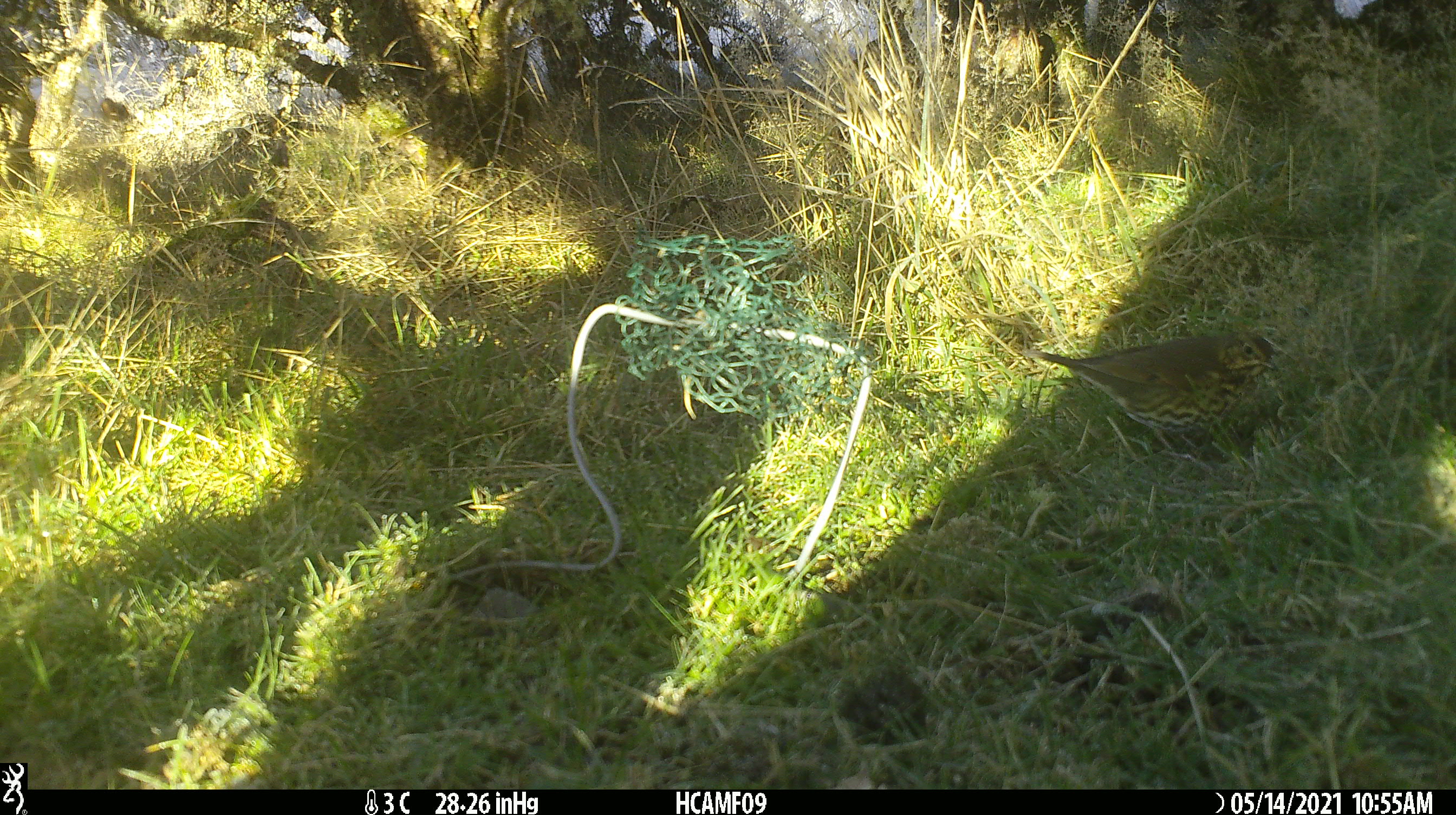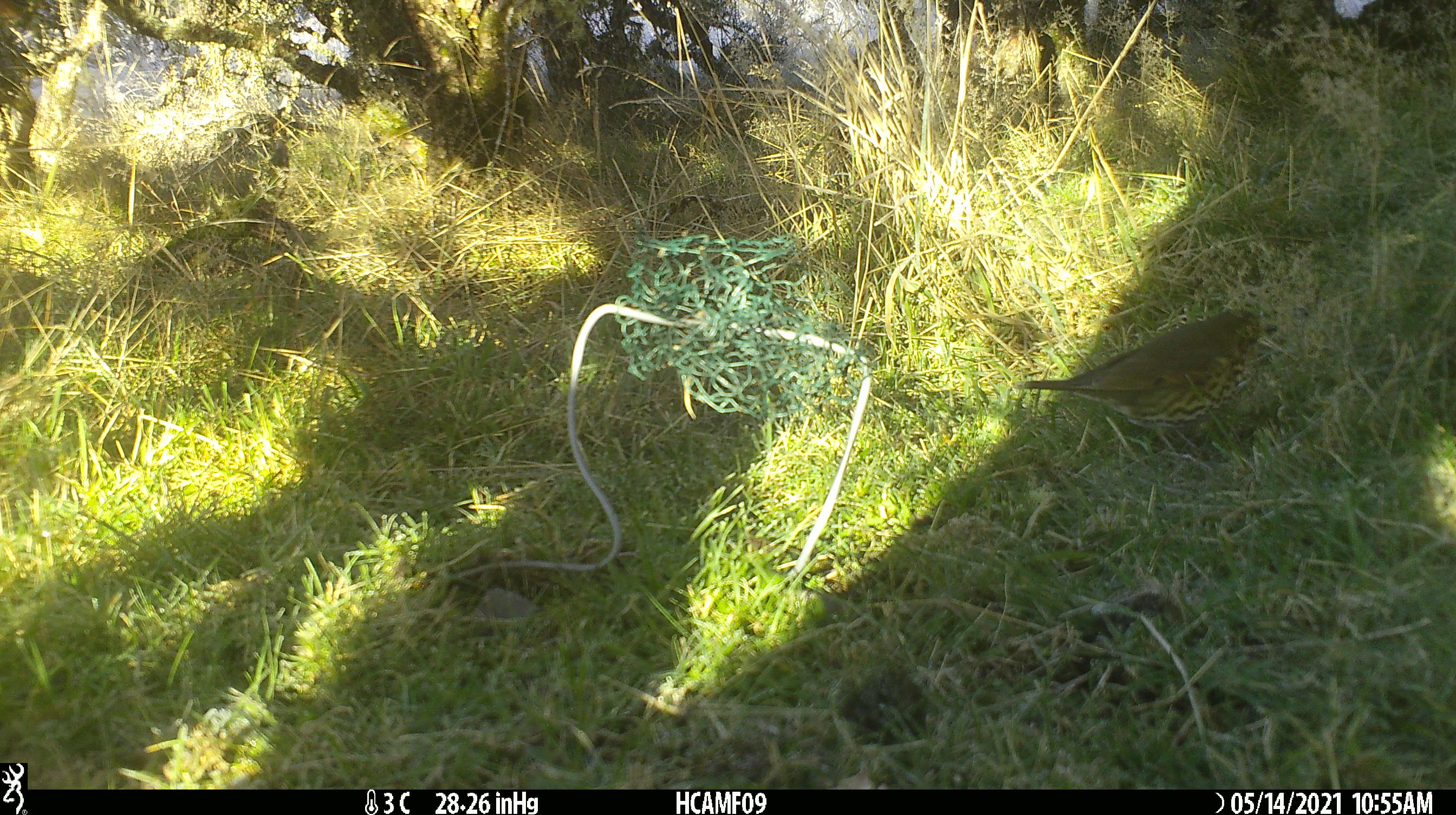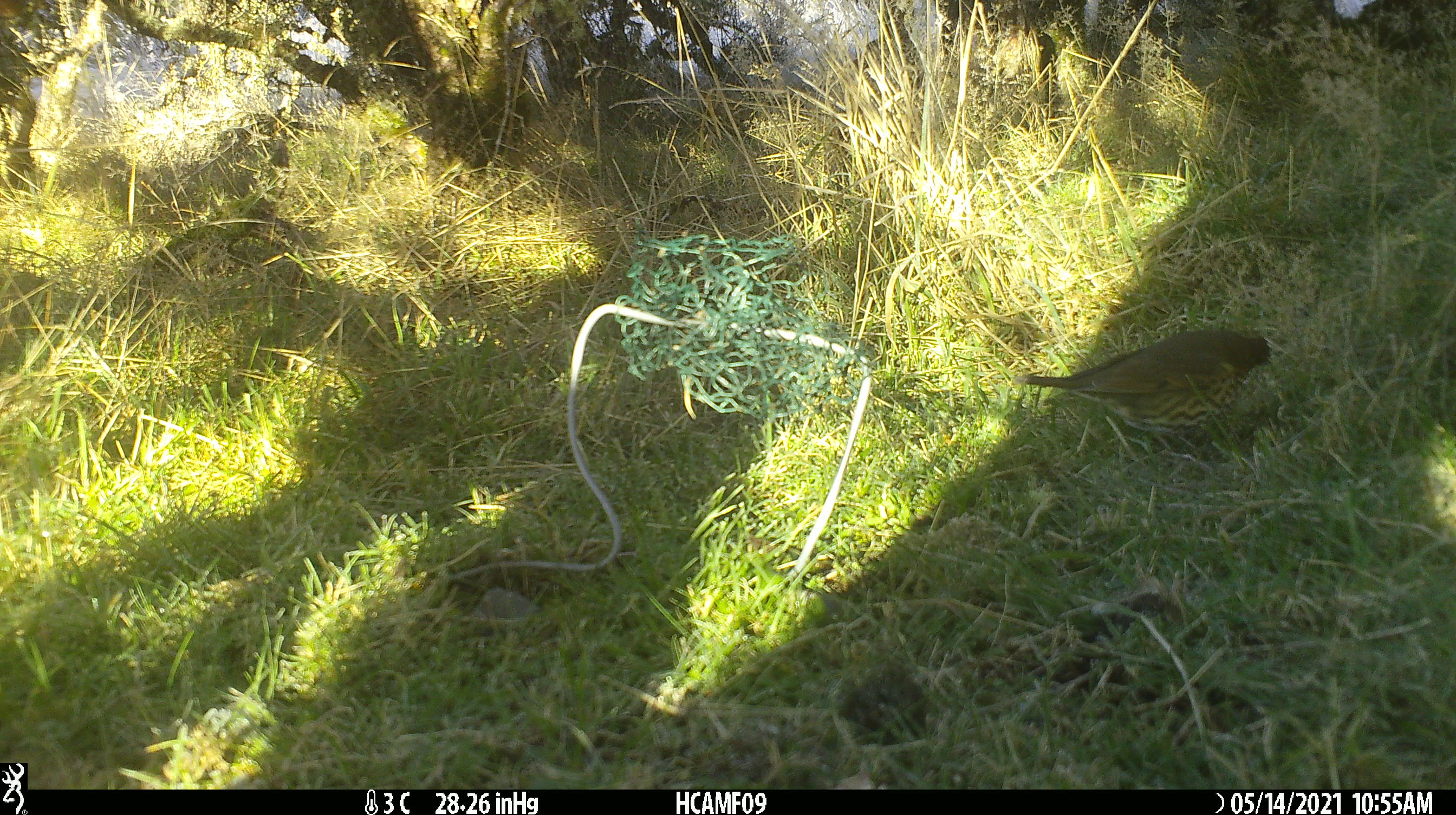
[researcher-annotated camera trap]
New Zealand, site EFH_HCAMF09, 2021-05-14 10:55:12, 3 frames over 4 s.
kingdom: Animalia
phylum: Chordata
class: Aves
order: Passeriformes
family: Turdidae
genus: Turdus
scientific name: Turdus philomelos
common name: song thrush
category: thrush